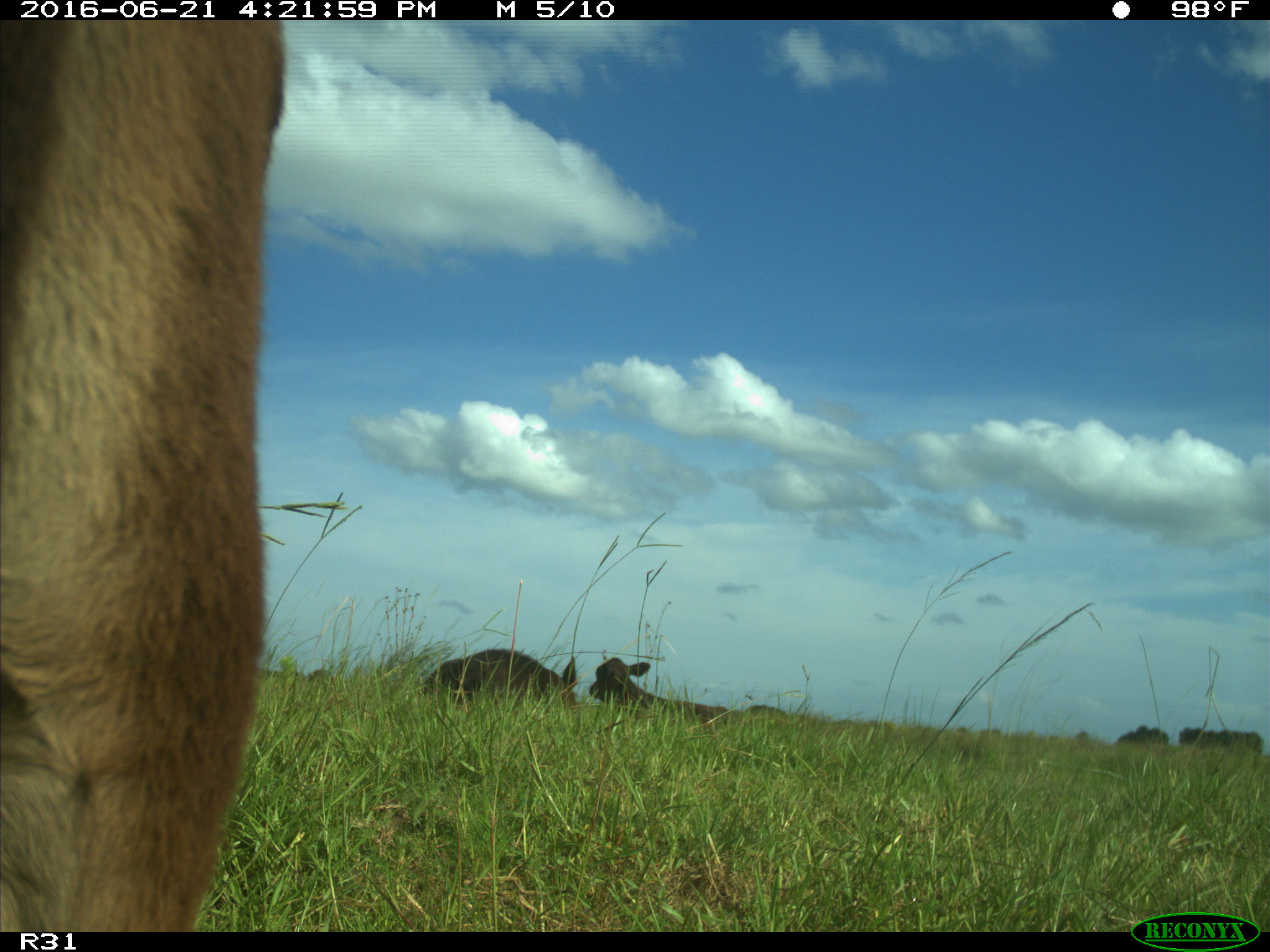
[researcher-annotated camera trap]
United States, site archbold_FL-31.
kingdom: Animalia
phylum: Chordata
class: Mammalia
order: Artiodactyla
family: Bovidae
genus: Bos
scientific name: Bos taurus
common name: domestic cow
Bos taurus (domestic cow).